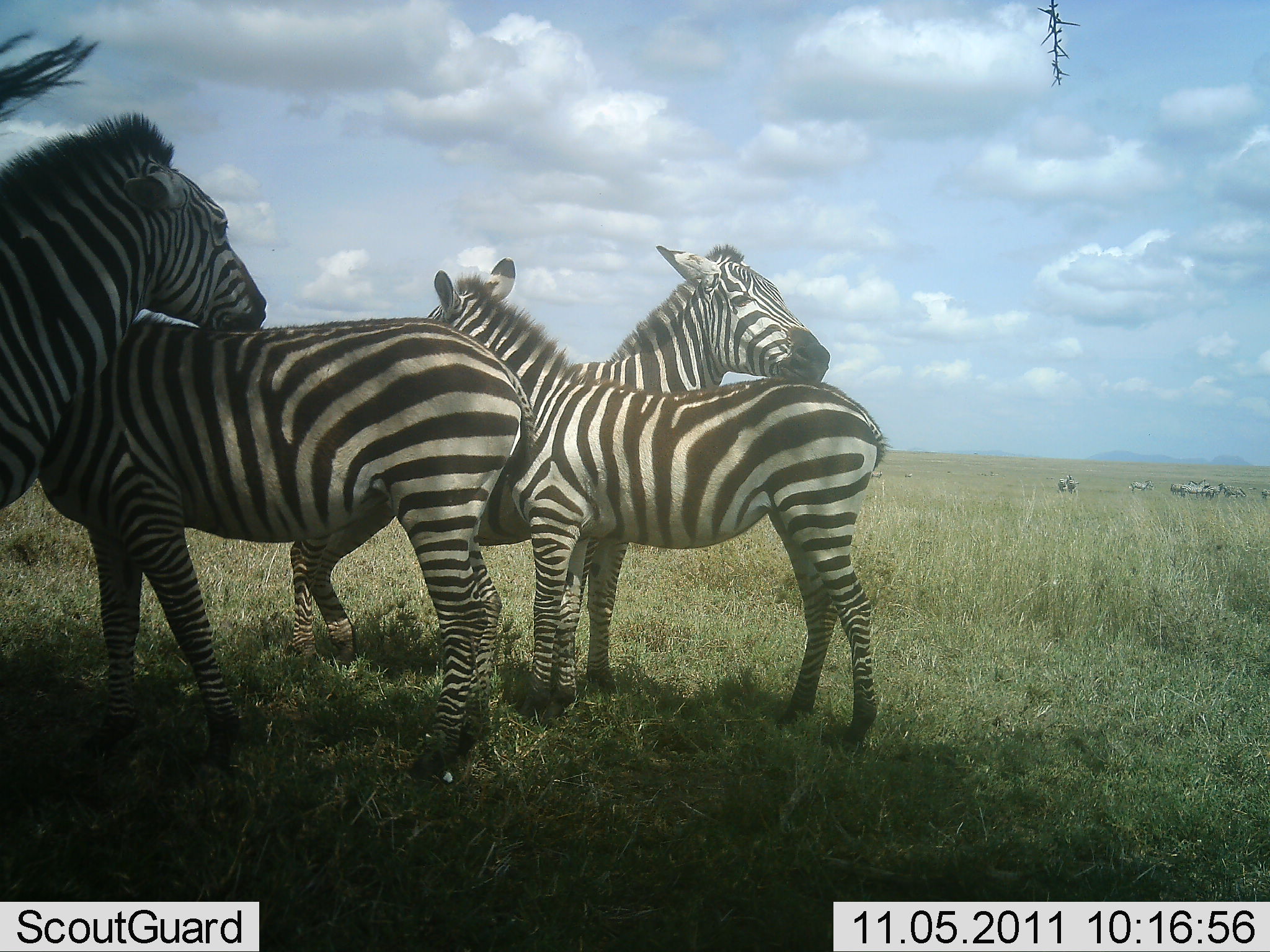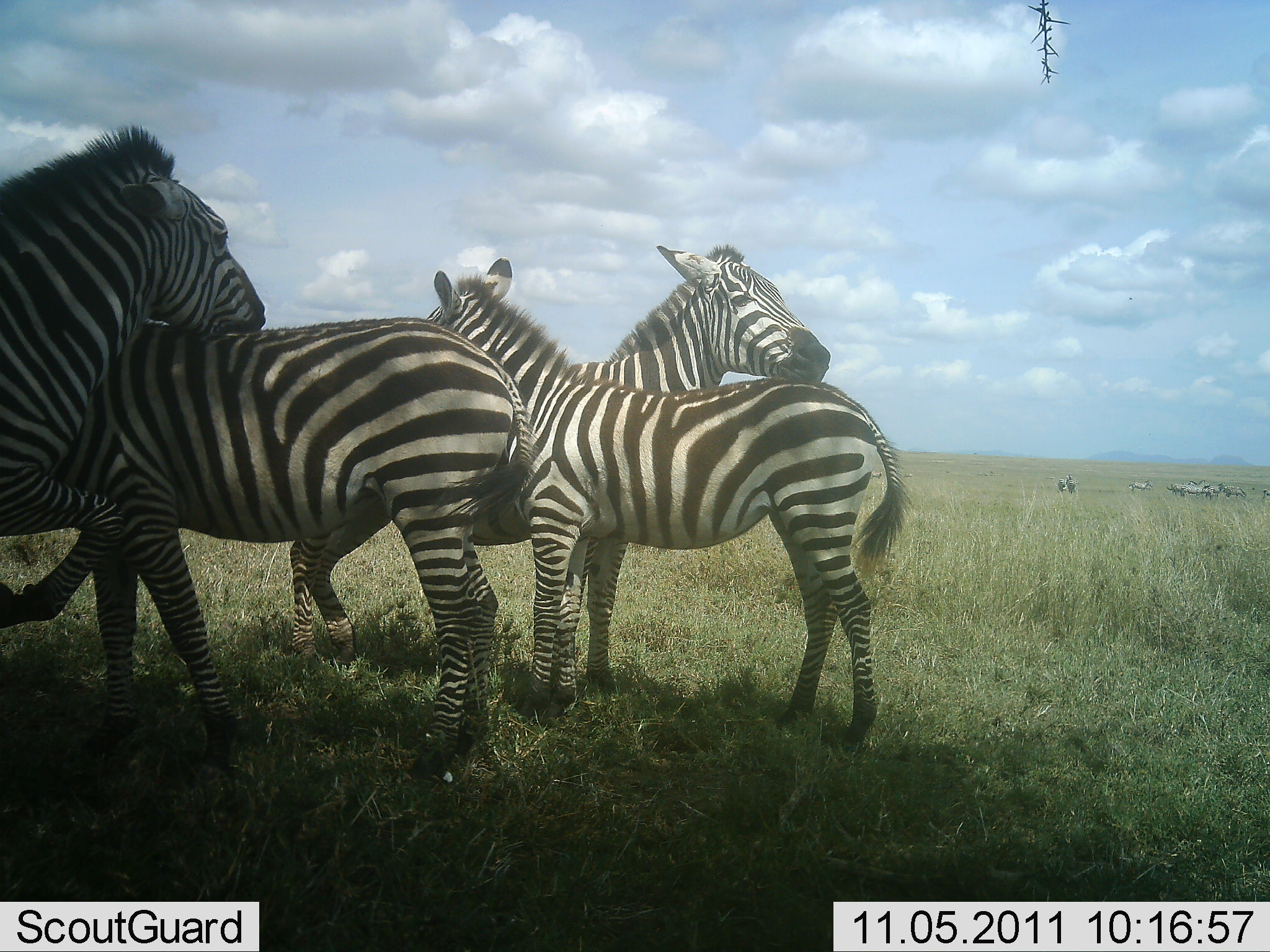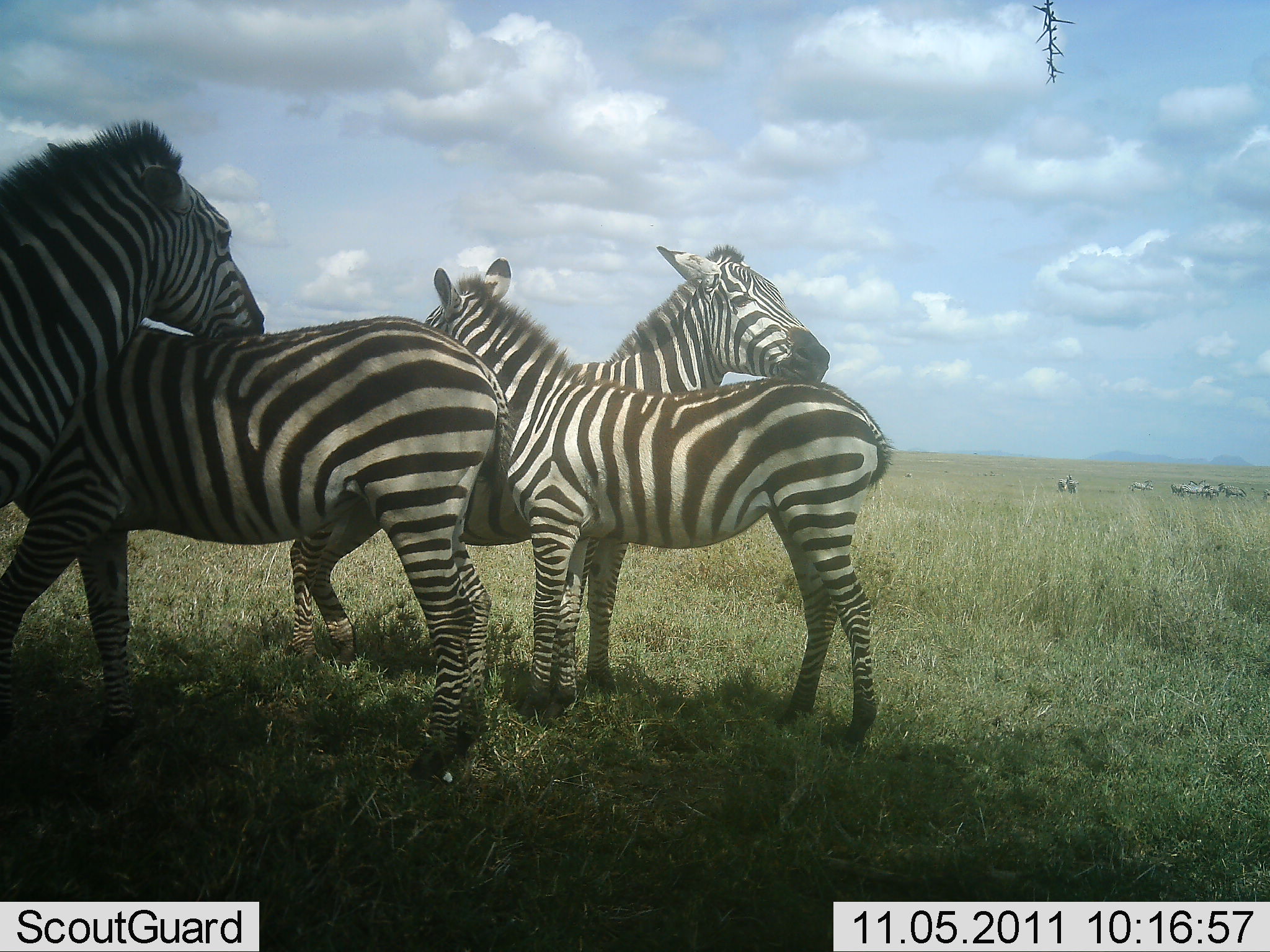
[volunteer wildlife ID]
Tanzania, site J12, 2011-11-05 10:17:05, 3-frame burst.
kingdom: Animalia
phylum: Chordata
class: Mammalia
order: Perissodactyla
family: Equidae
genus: Equus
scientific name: Equus quagga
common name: plains zebra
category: zebra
Zebra (plains zebra) (Equus quagga), count 4. Behavior (volunteer vote fractions): standing 77%, resting 8%, moving 8%, interacting 85%. Young present (vote fraction): 15%. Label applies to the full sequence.